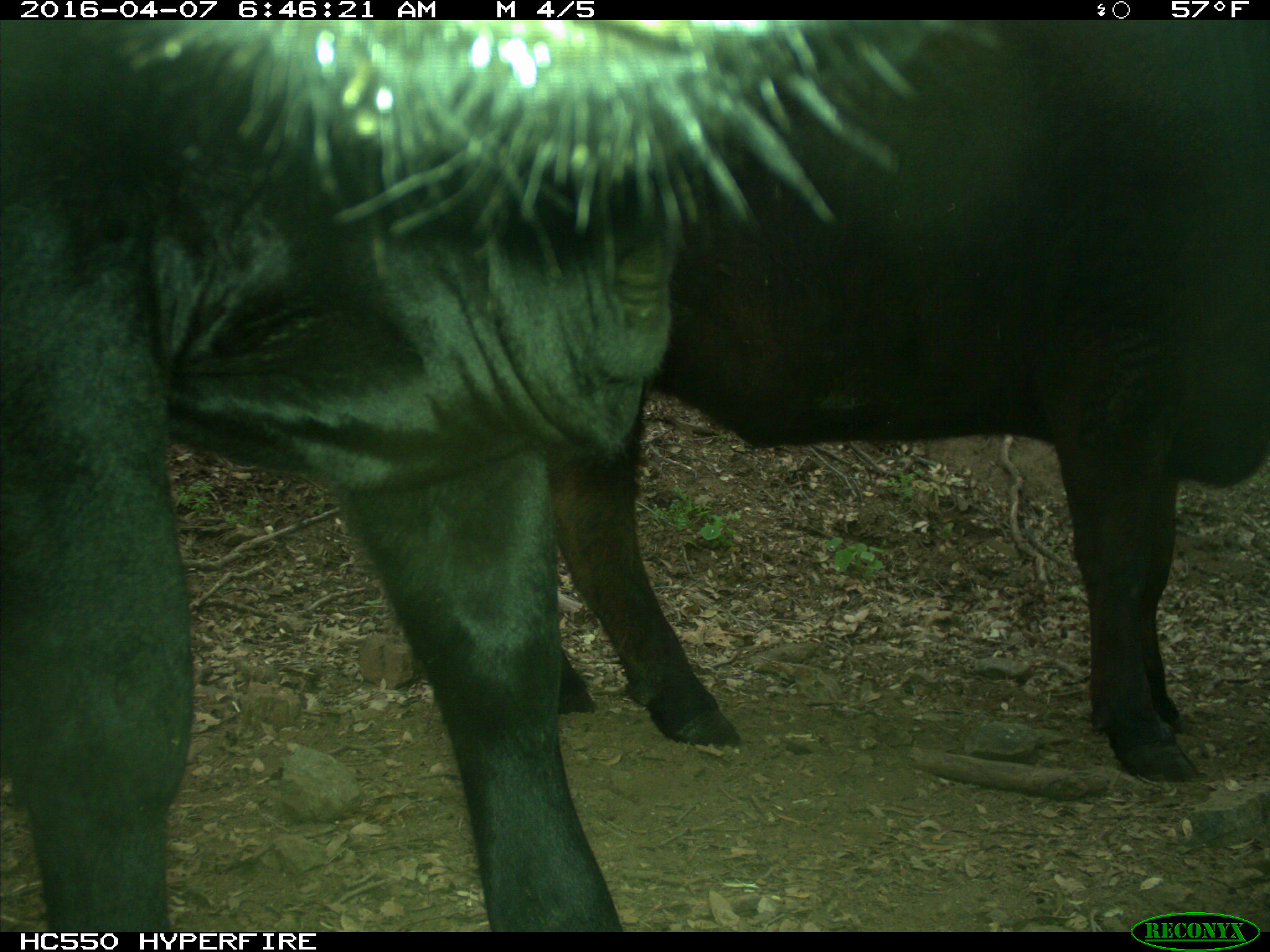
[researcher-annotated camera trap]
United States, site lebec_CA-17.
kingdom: Animalia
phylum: Chordata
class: Mammalia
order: Artiodactyla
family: Bovidae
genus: Bos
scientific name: Bos taurus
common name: domestic cow